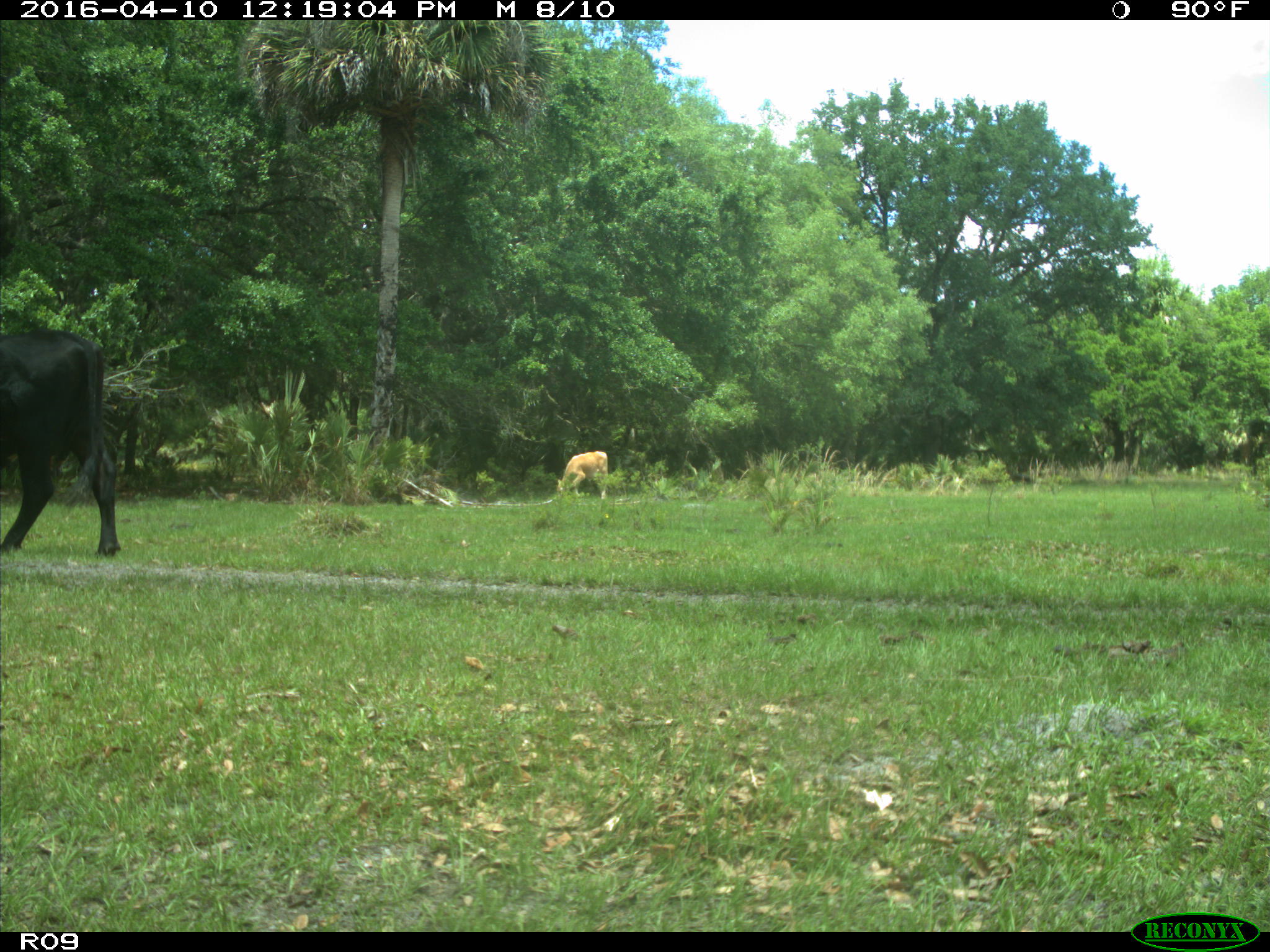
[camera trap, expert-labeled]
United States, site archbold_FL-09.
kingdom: Animalia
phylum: Chordata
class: Mammalia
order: Artiodactyla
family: Bovidae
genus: Bos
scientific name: Bos taurus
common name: domestic cow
Bos taurus (domestic cow).